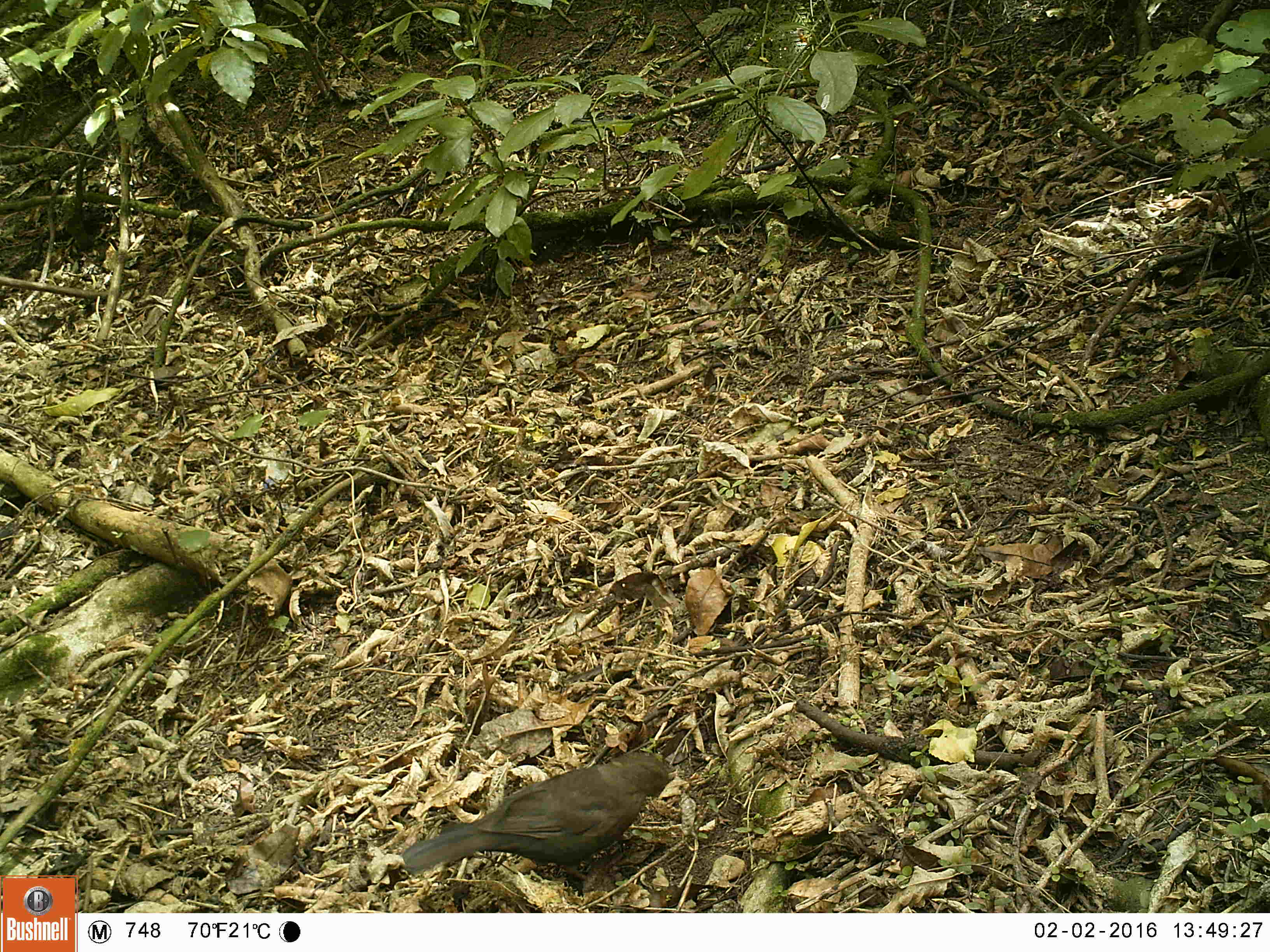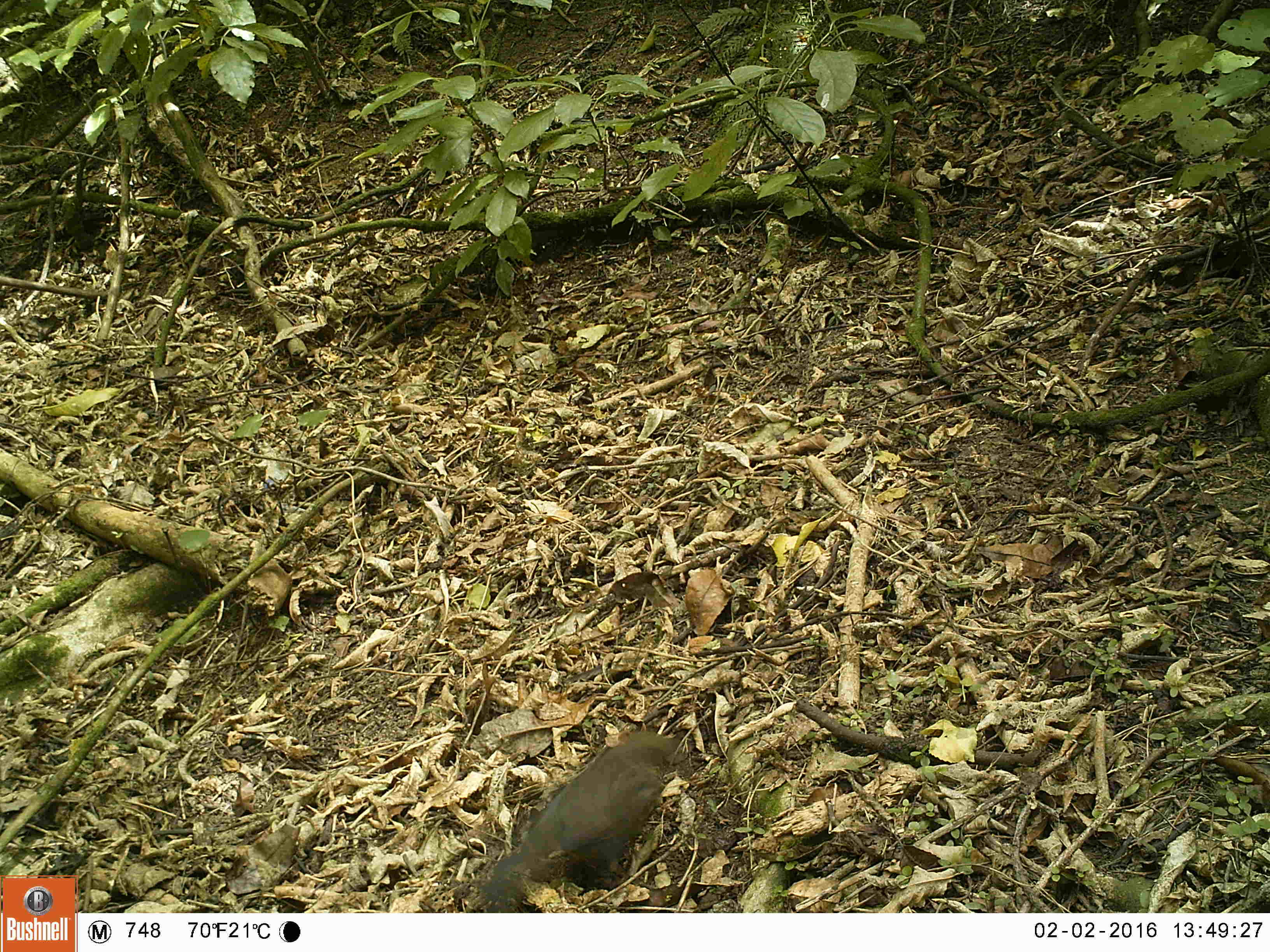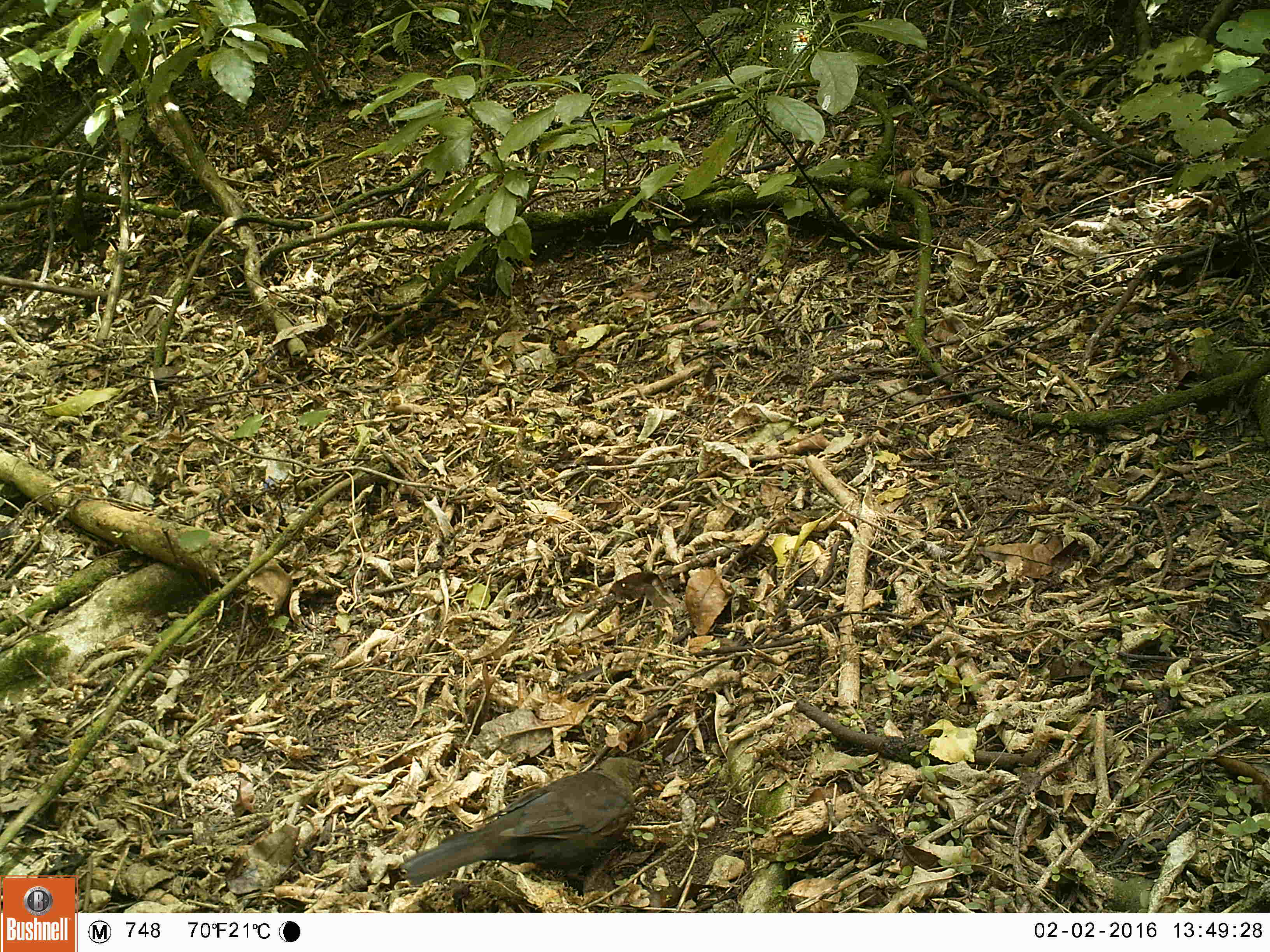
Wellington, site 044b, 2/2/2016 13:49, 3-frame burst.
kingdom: Animalia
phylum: Chordata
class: Aves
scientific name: Aves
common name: bird